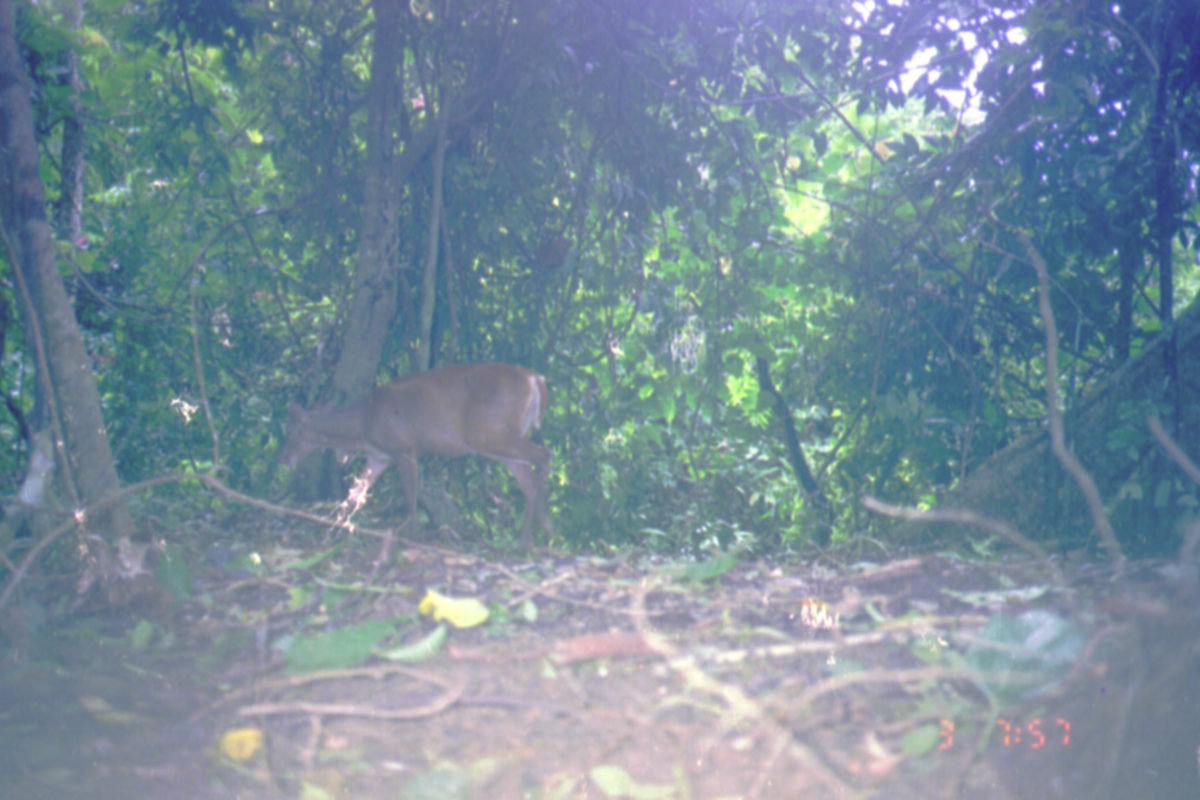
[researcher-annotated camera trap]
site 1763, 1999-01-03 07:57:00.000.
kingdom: Animalia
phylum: Chordata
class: Mammalia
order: Artiodactyla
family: Cervidae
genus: Muntiacus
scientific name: Muntiacus muntjak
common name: southern red muntjac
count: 1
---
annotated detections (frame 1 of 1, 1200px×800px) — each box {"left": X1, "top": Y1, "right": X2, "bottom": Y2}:
muntiacus muntjak: {"left": 277, "top": 363, "right": 554, "bottom": 554}